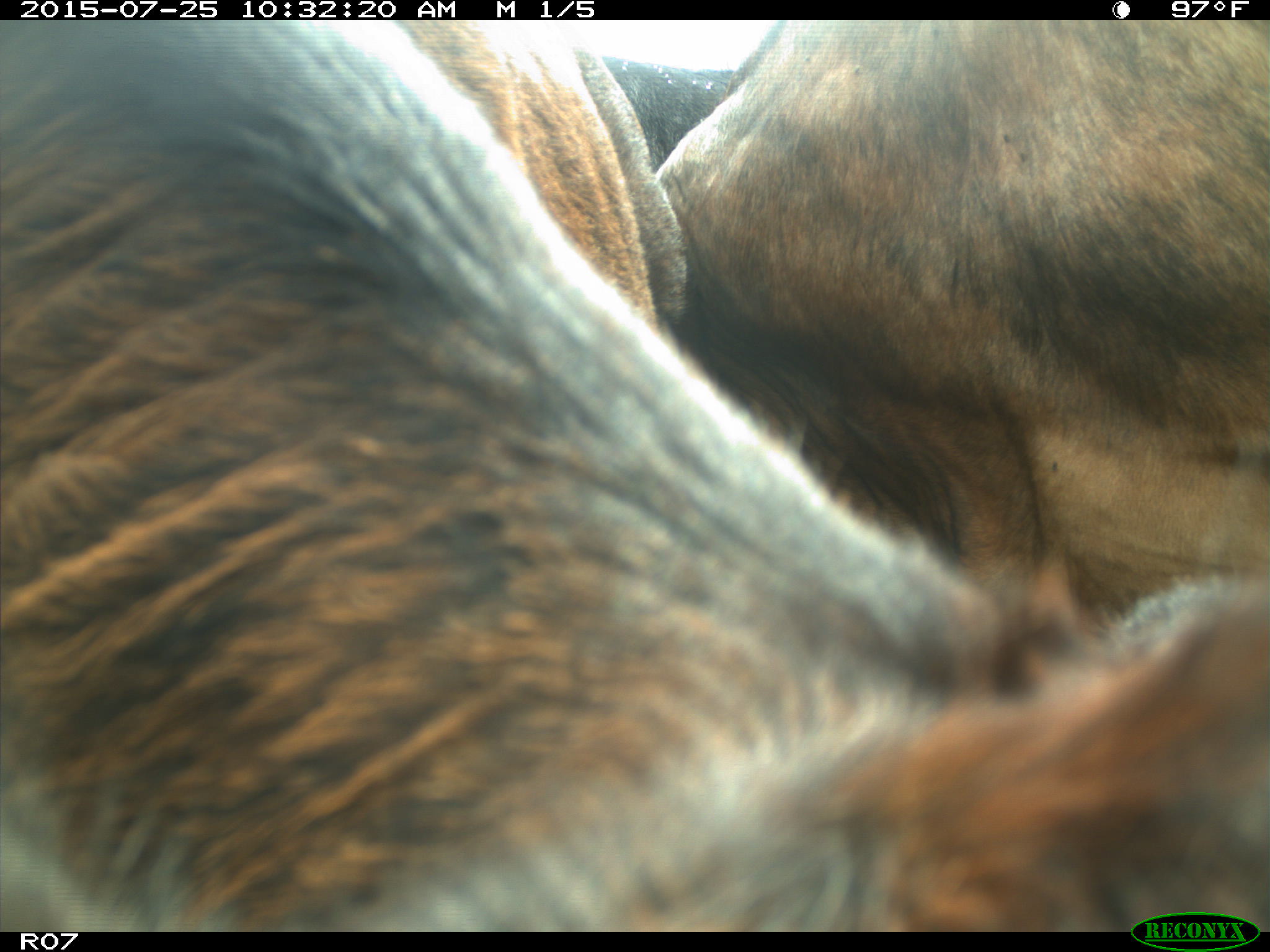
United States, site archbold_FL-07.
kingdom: Animalia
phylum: Chordata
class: Mammalia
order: Artiodactyla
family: Bovidae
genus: Bos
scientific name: Bos taurus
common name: domestic cow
Bos taurus (domestic cow).